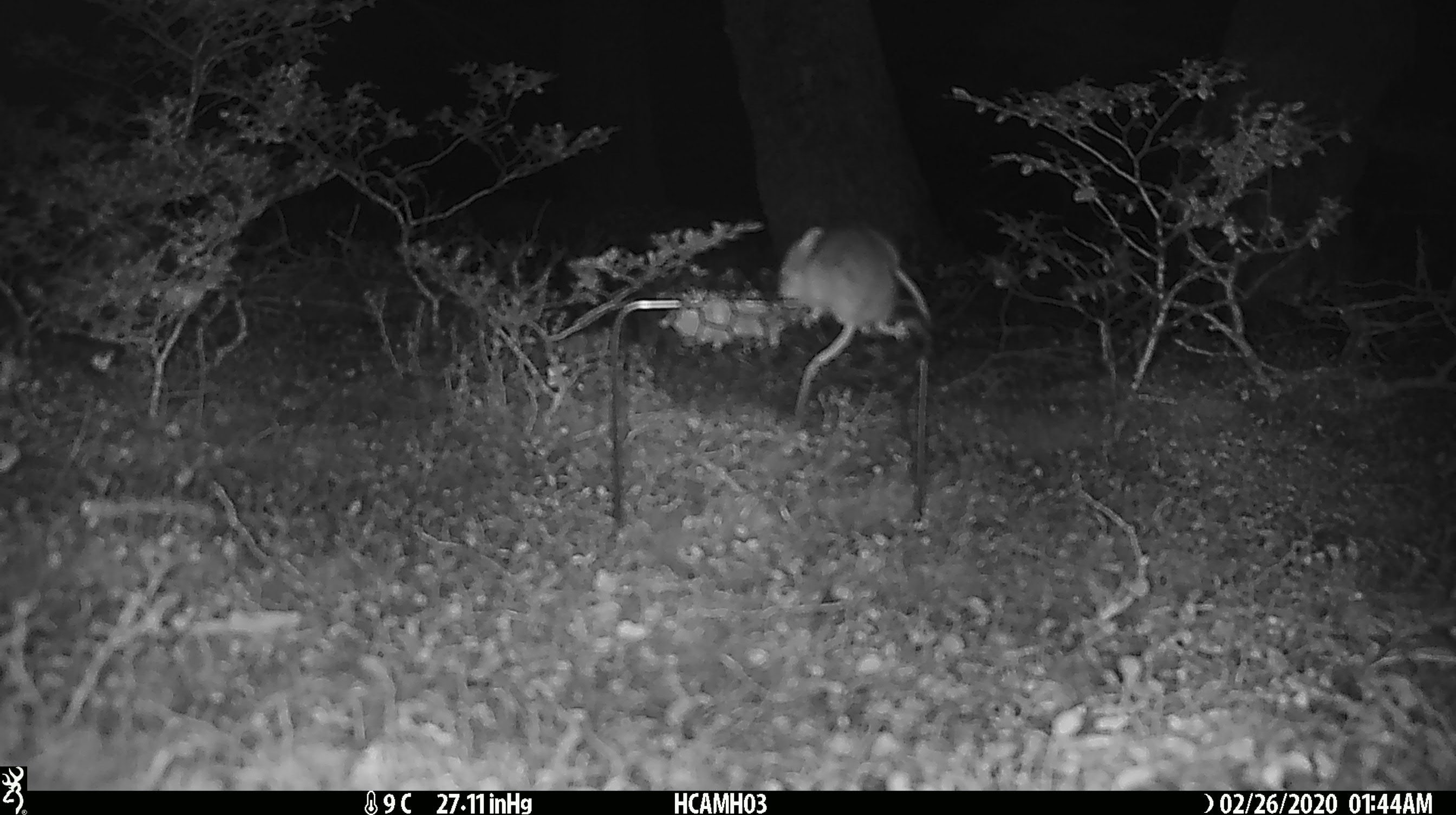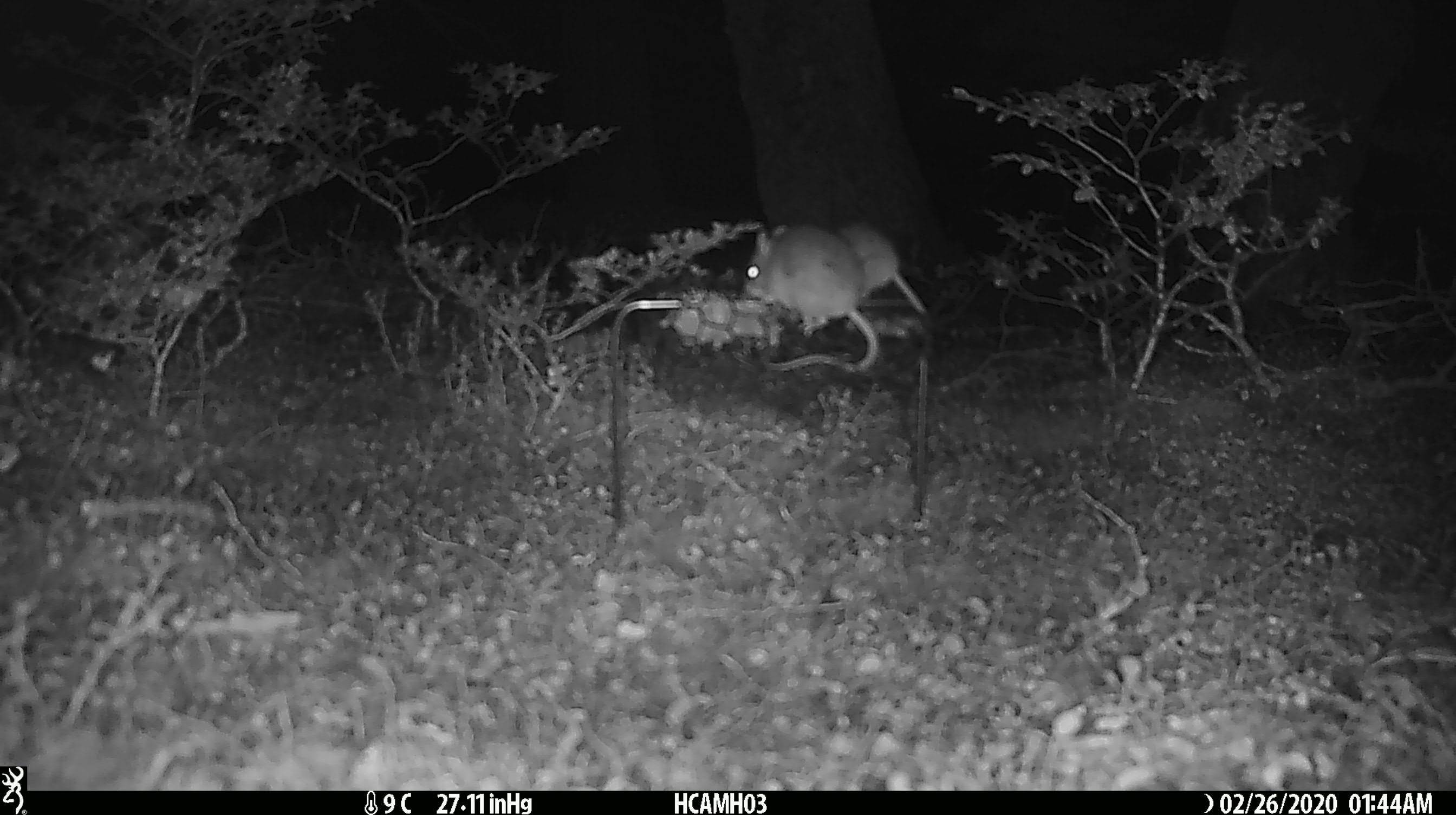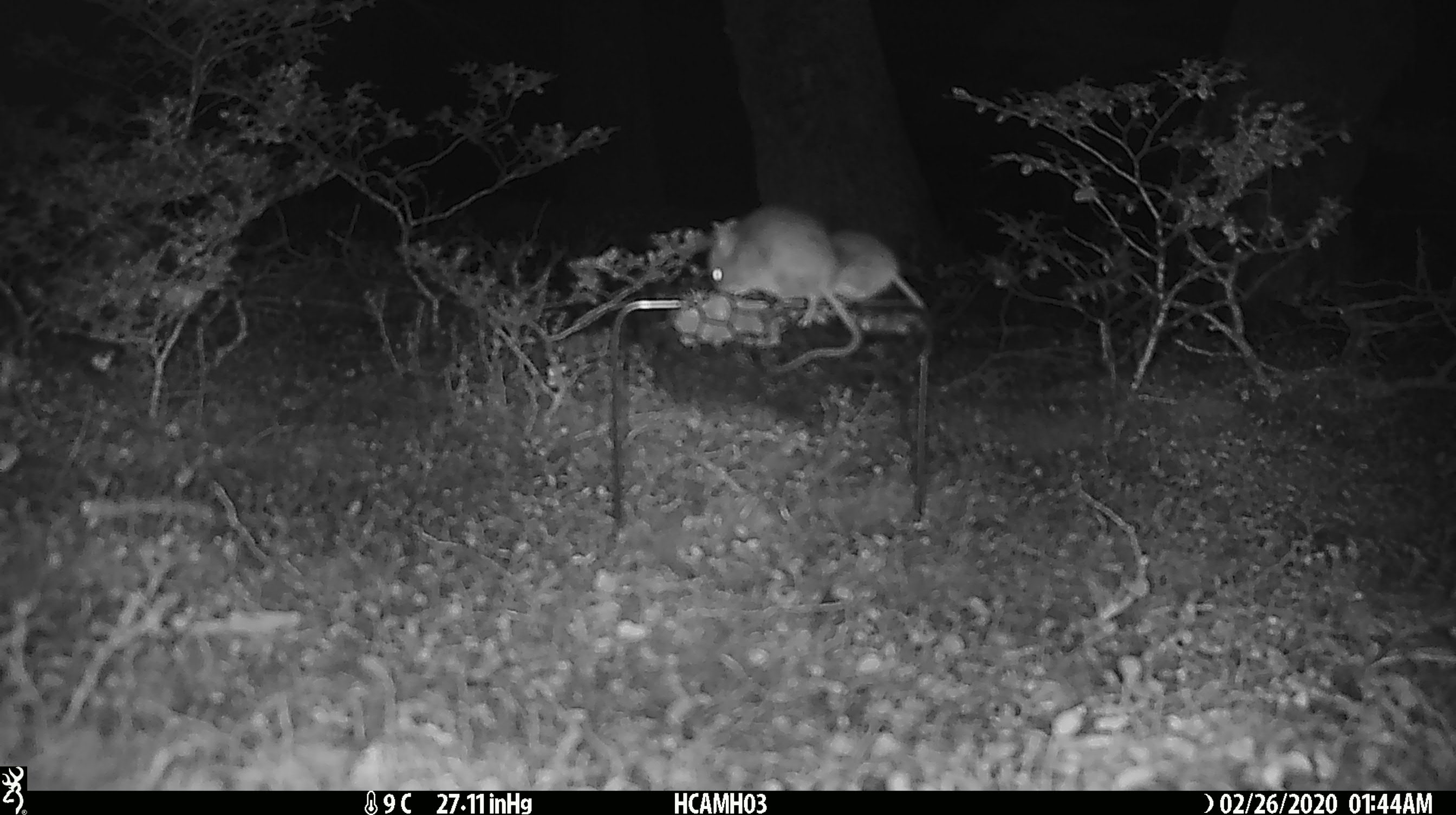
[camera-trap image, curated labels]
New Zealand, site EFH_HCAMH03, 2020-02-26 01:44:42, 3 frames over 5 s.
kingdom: Animalia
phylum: Chordata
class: Mammalia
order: Rodentia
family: Muridae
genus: Mus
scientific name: Mus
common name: mouse